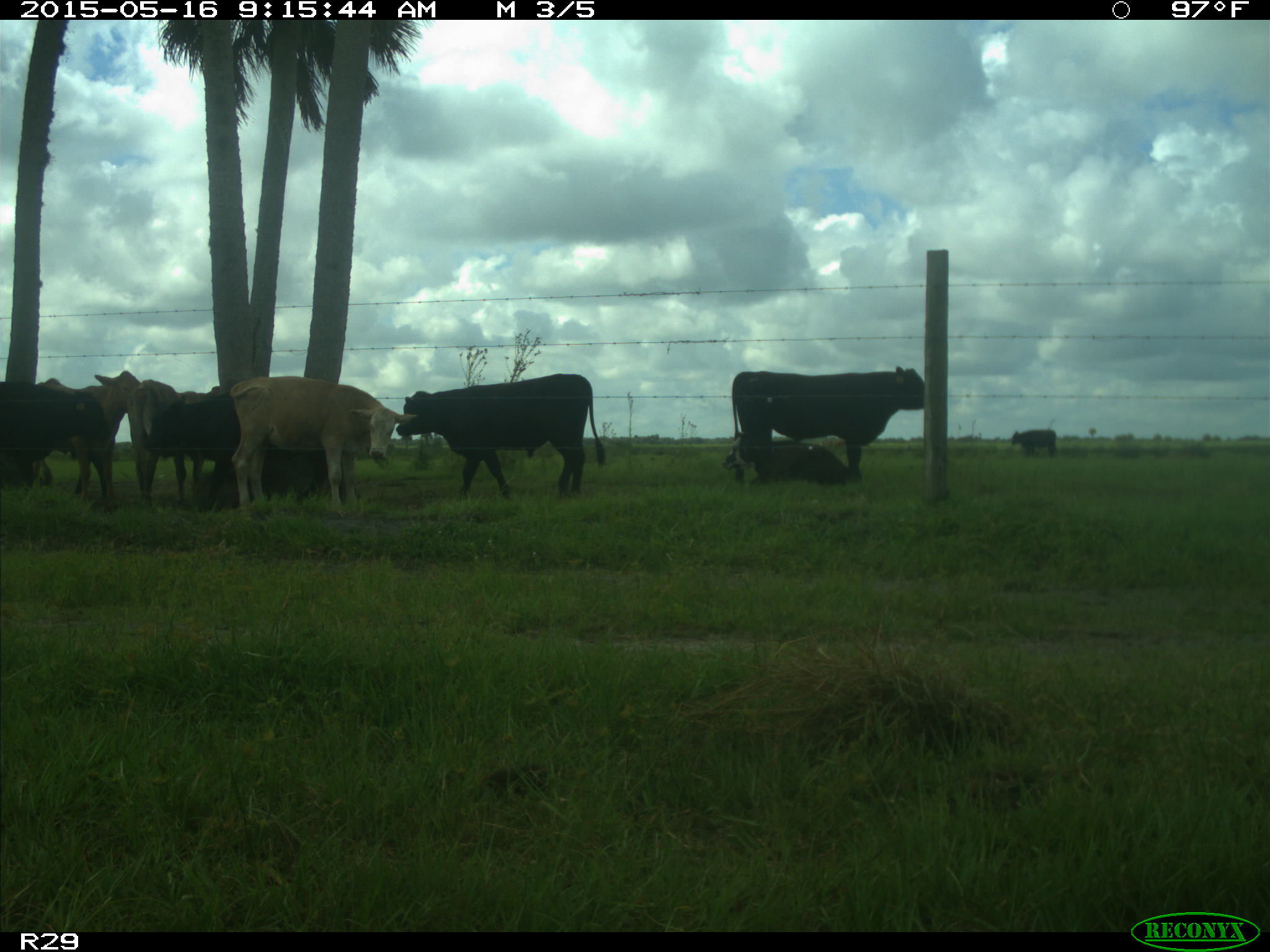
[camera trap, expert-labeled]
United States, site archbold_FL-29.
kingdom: Animalia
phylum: Chordata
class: Mammalia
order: Artiodactyla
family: Bovidae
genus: Bos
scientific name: Bos taurus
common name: domestic cow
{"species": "Bos taurus (domestic cow)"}